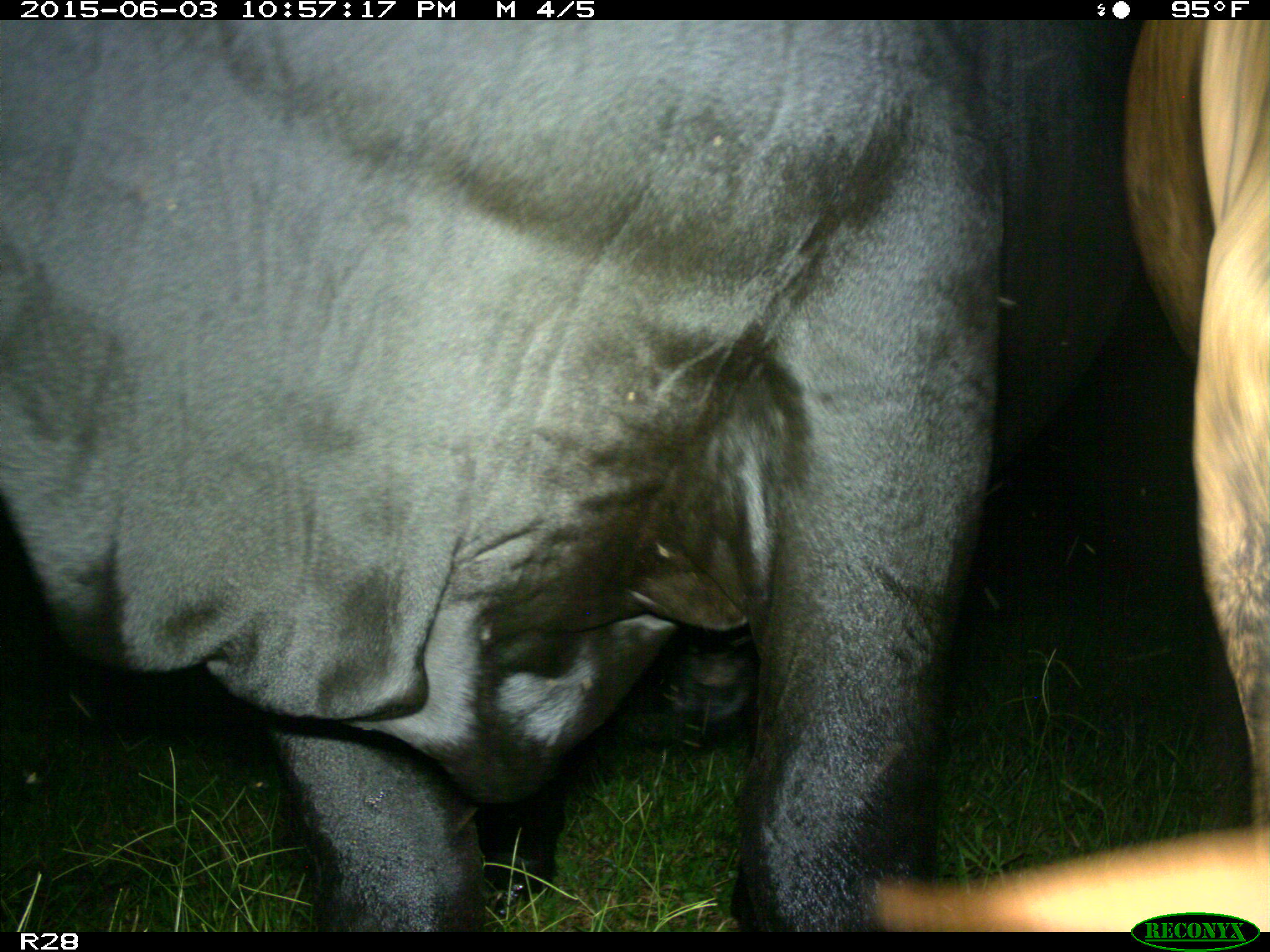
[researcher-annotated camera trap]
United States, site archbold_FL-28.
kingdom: Animalia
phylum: Chordata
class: Mammalia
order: Artiodactyla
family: Bovidae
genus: Bos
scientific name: Bos taurus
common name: domestic cow